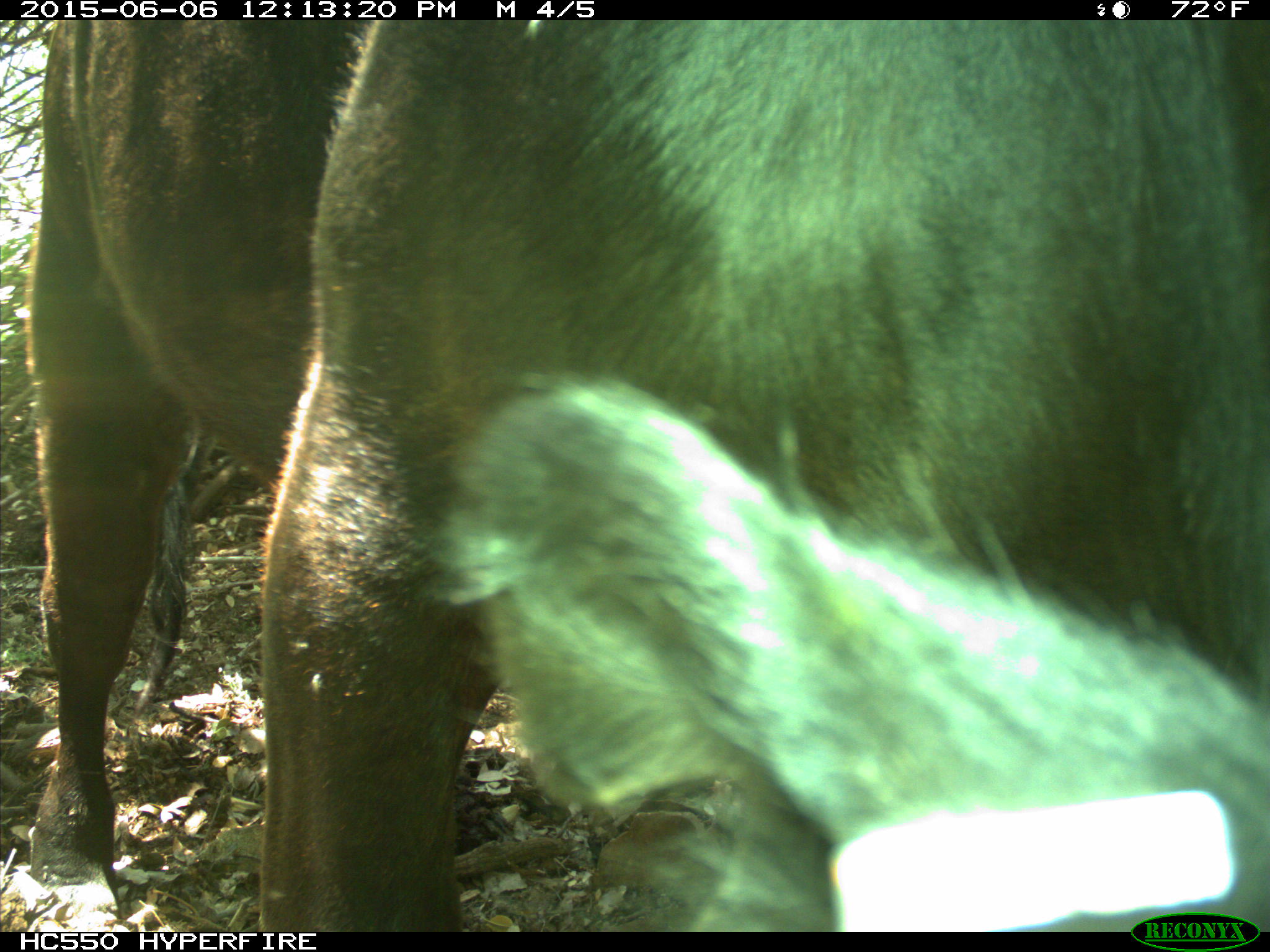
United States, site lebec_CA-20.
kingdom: Animalia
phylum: Chordata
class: Mammalia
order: Artiodactyla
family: Bovidae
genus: Bos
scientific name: Bos taurus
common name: domestic cow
Bos taurus (domestic cow).